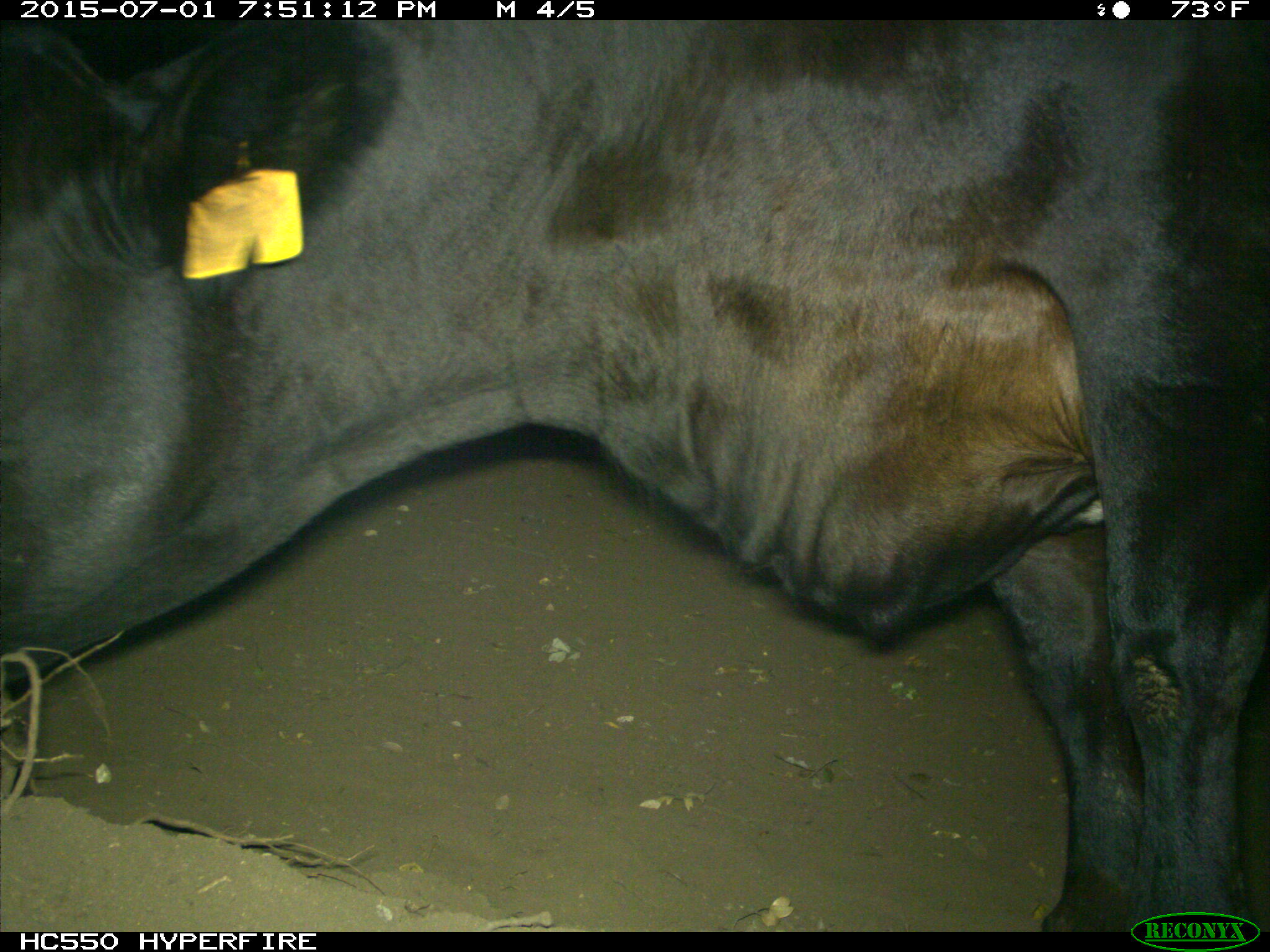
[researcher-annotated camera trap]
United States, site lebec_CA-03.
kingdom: Animalia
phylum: Chordata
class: Mammalia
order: Artiodactyla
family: Bovidae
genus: Bos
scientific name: Bos taurus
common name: domestic cow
Bos taurus (domestic cow).